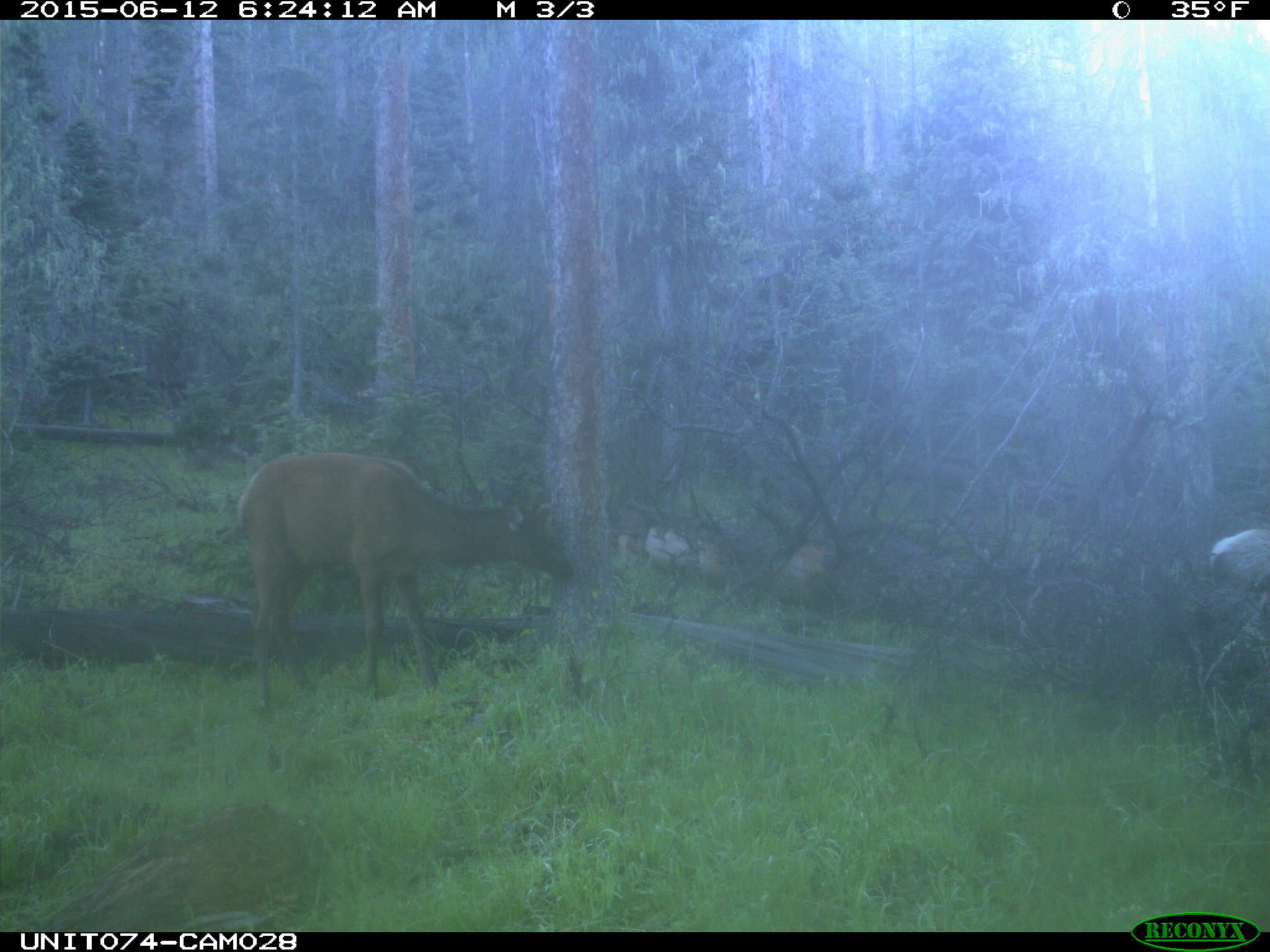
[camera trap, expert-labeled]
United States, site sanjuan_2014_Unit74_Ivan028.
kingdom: Animalia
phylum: Chordata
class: Mammalia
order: Artiodactyla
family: Cervidae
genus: Cervus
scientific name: Cervus elaphus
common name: red deer